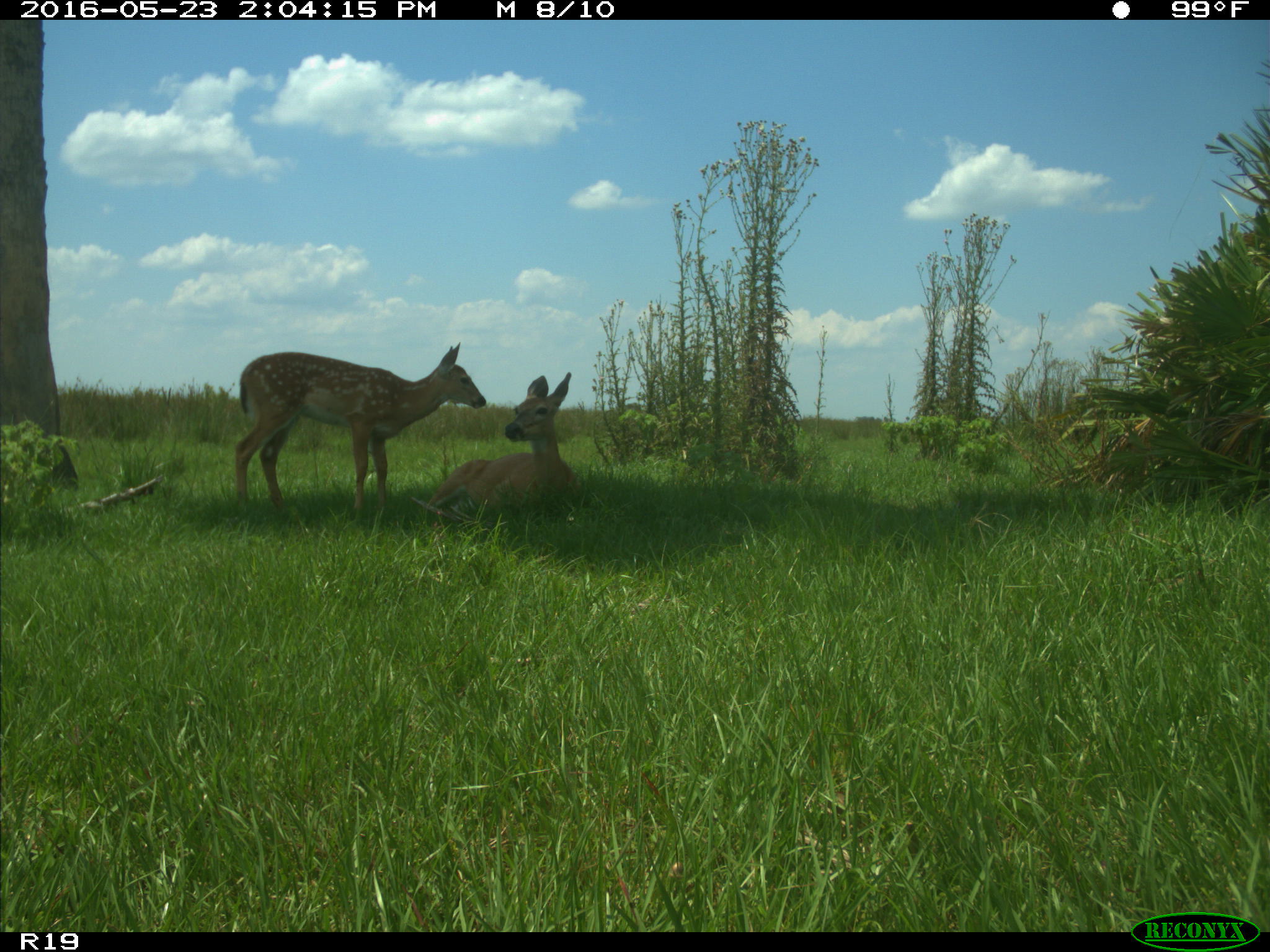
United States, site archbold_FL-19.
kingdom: Animalia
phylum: Chordata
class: Mammalia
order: Artiodactyla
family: Cervidae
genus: Odocoileus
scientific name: Odocoileus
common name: deer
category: unidentified deer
Unidentified deer (deer) (Odocoileus).